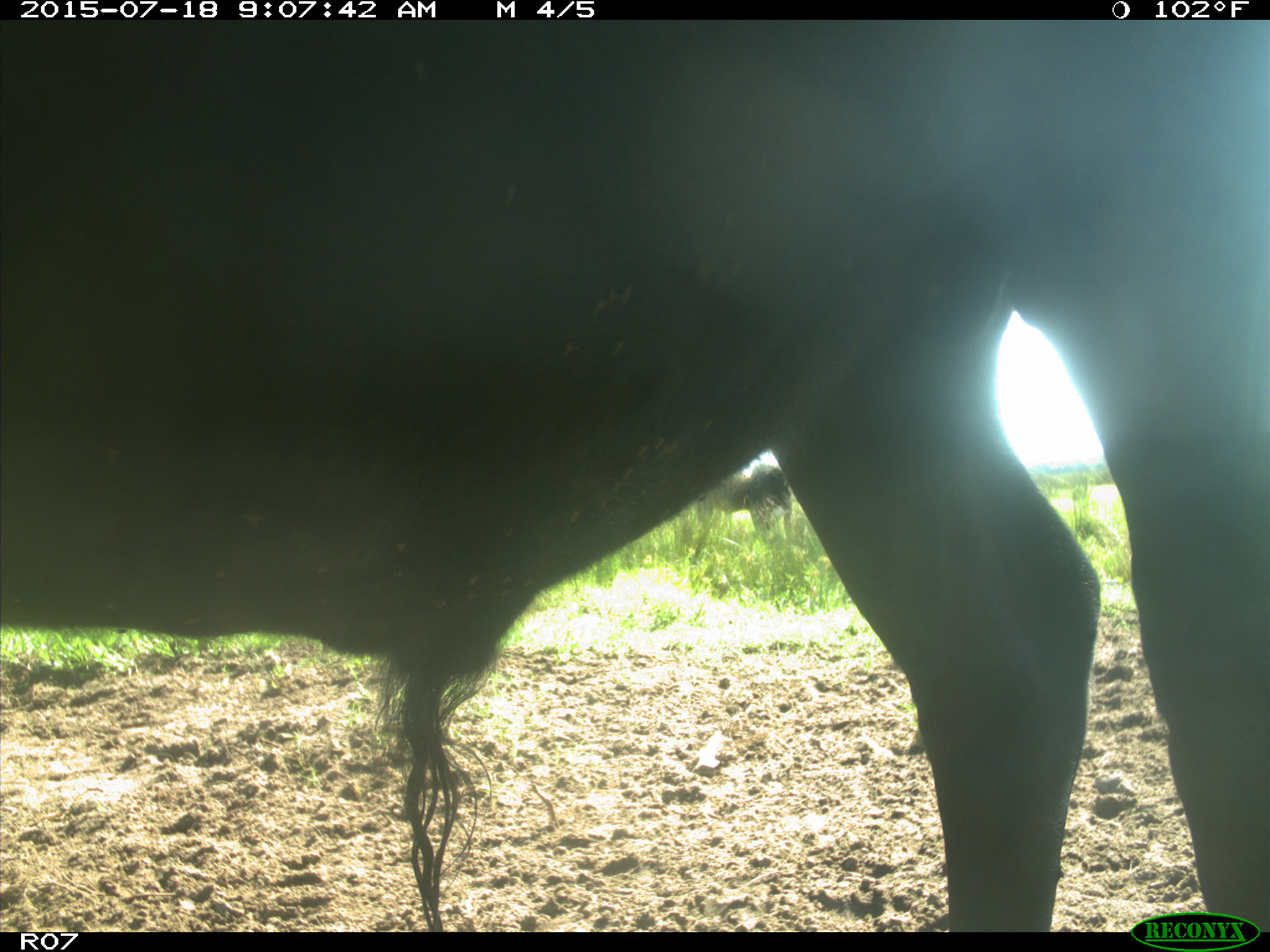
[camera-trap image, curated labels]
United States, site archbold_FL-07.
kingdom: Animalia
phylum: Chordata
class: Mammalia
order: Artiodactyla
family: Bovidae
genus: Bos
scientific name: Bos taurus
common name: domestic cow